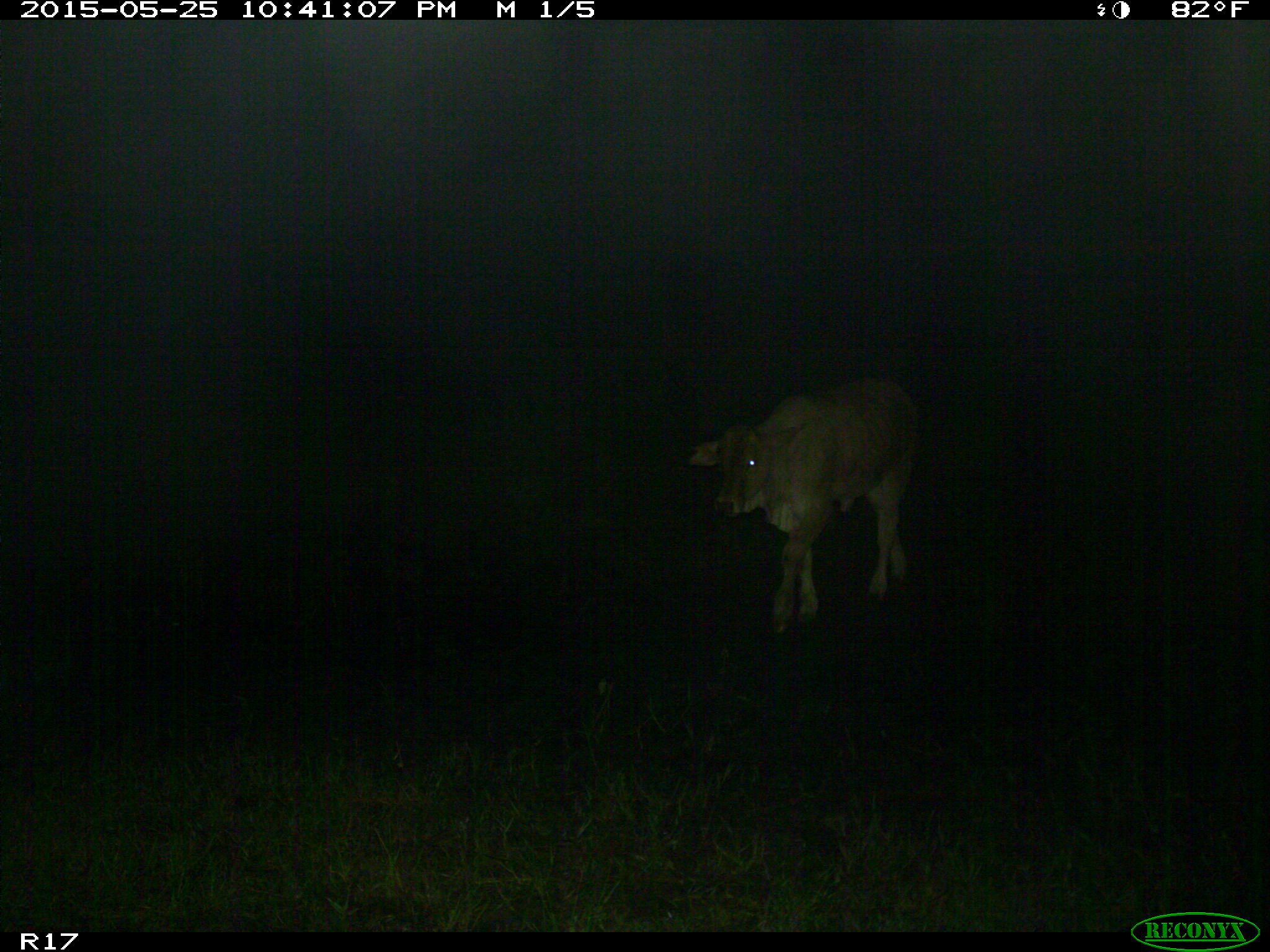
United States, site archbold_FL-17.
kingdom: Animalia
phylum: Chordata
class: Mammalia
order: Artiodactyla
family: Bovidae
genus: Bos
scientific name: Bos taurus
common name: domestic cow